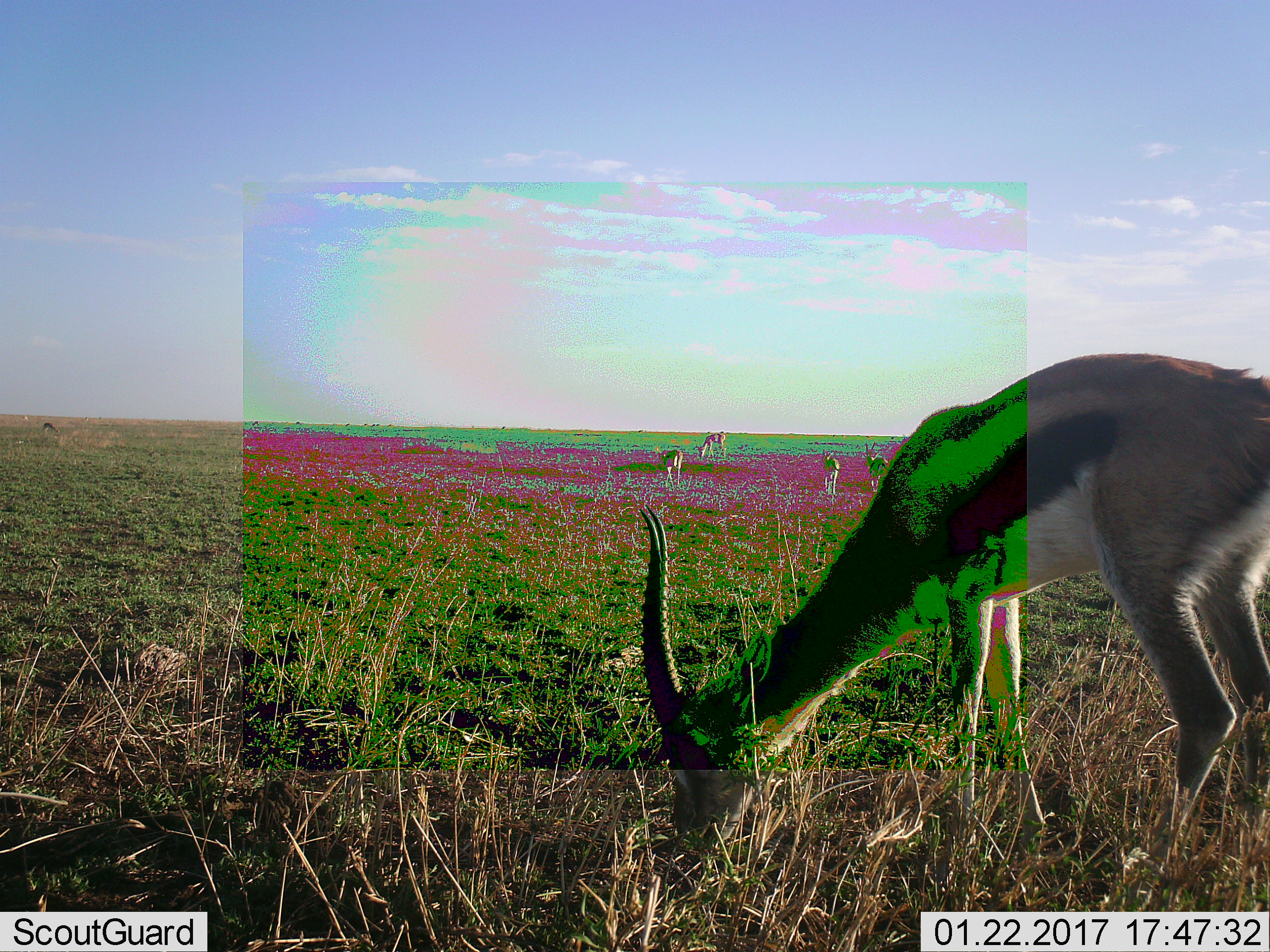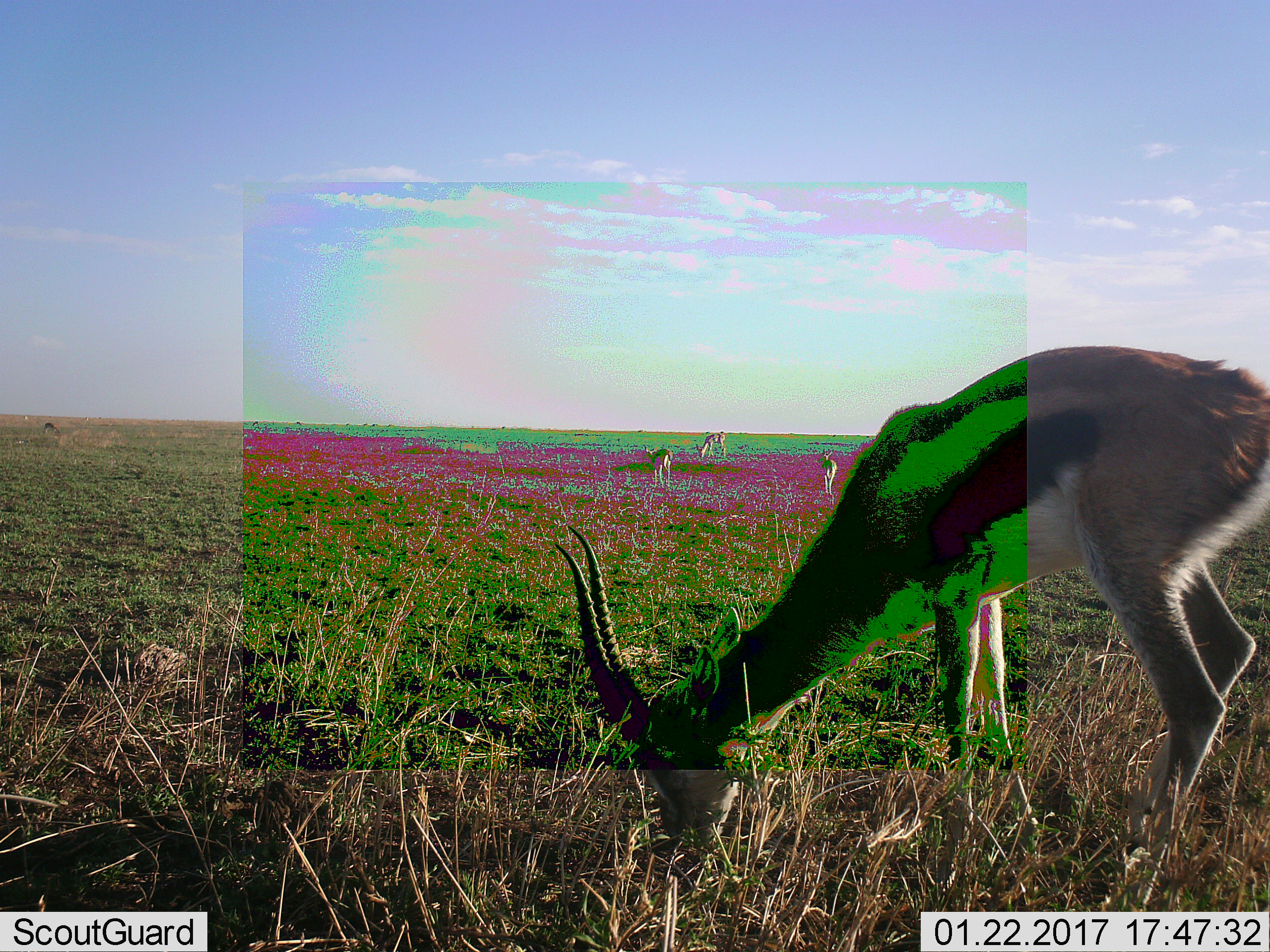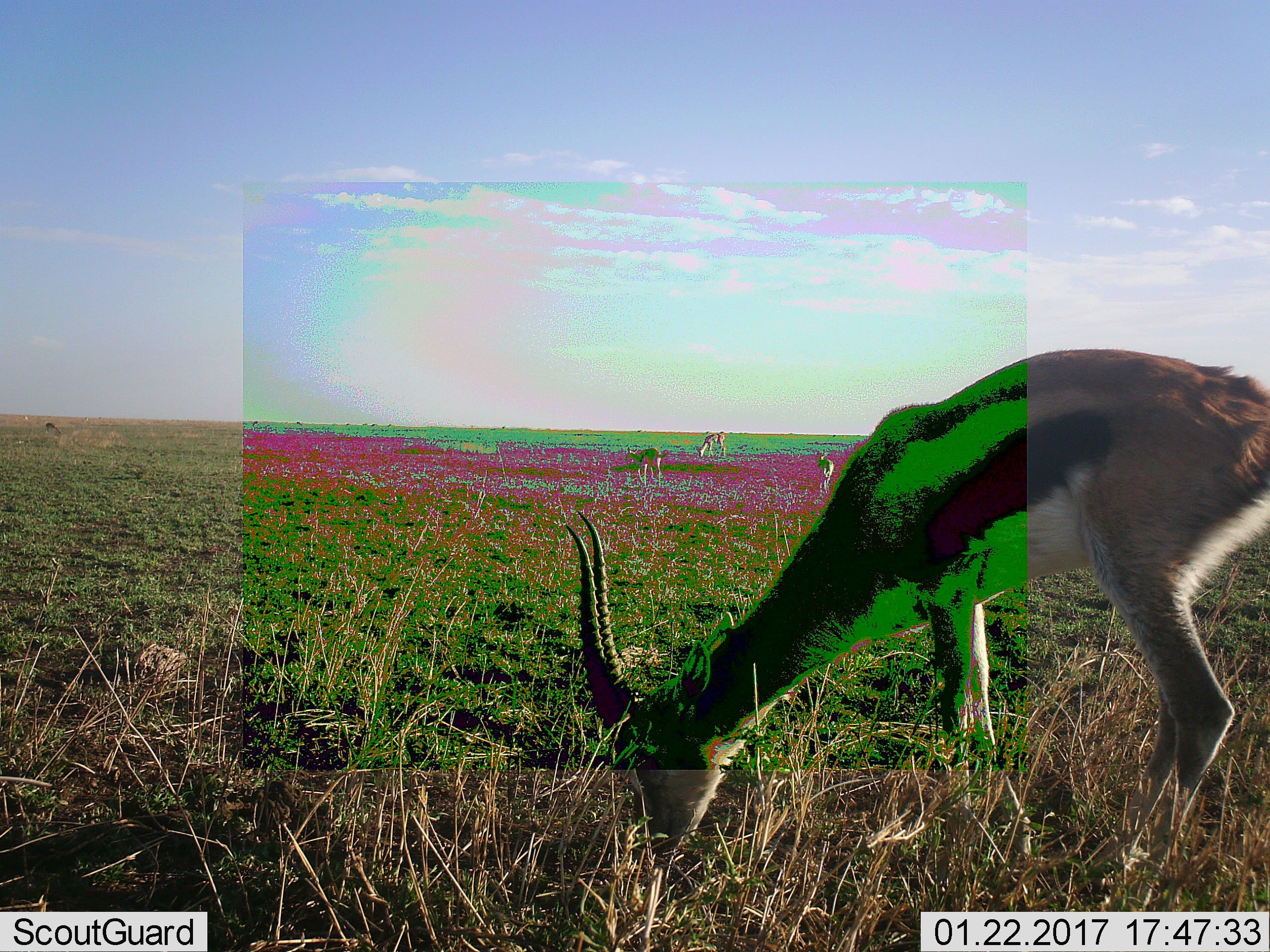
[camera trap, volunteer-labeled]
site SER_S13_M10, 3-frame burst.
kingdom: Animalia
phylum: Chordata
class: Mammalia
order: Artiodactyla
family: Bovidae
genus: Eudorcas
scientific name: Eudorcas thomsonii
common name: thomson's gazelle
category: gazellethomsons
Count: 5.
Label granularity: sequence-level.